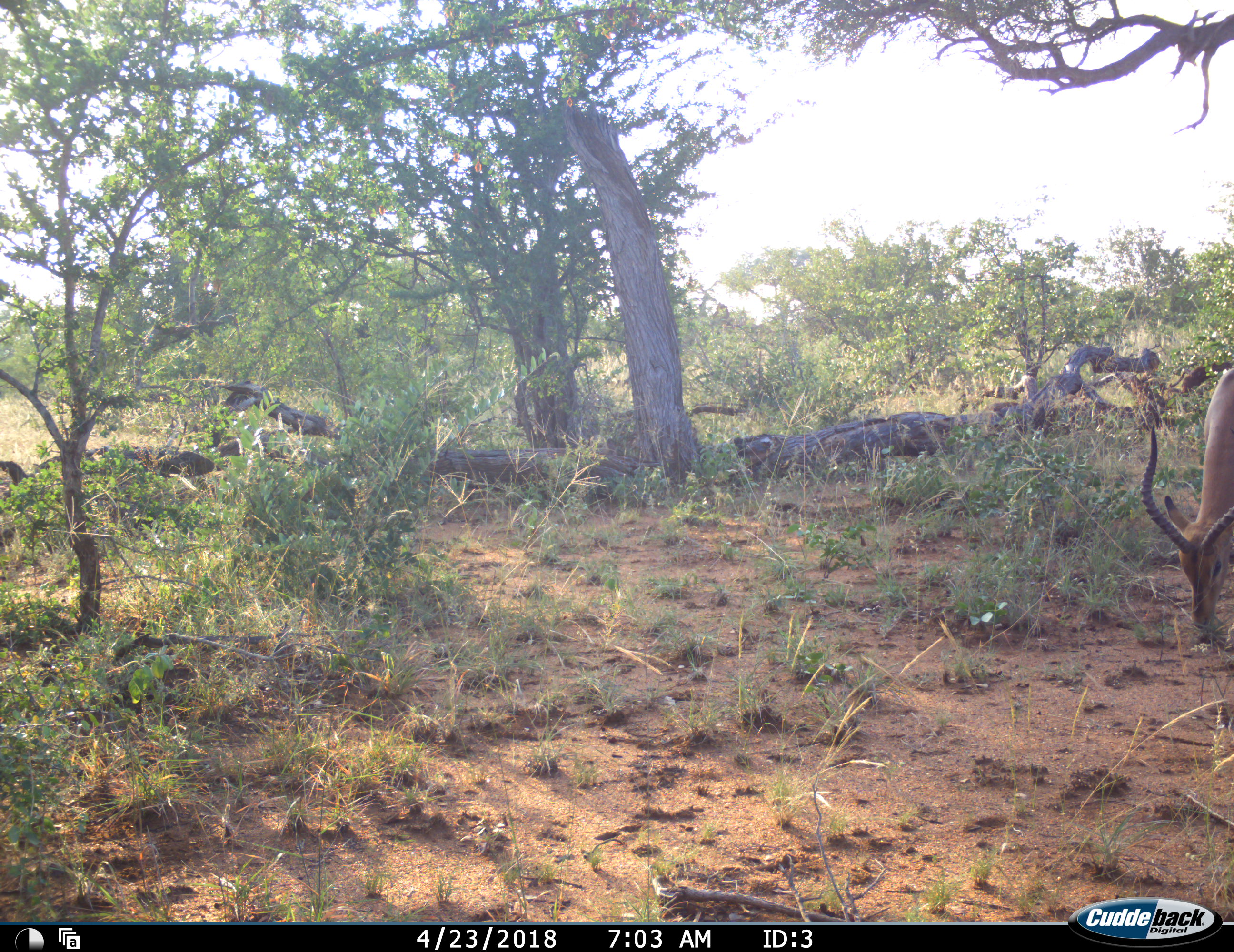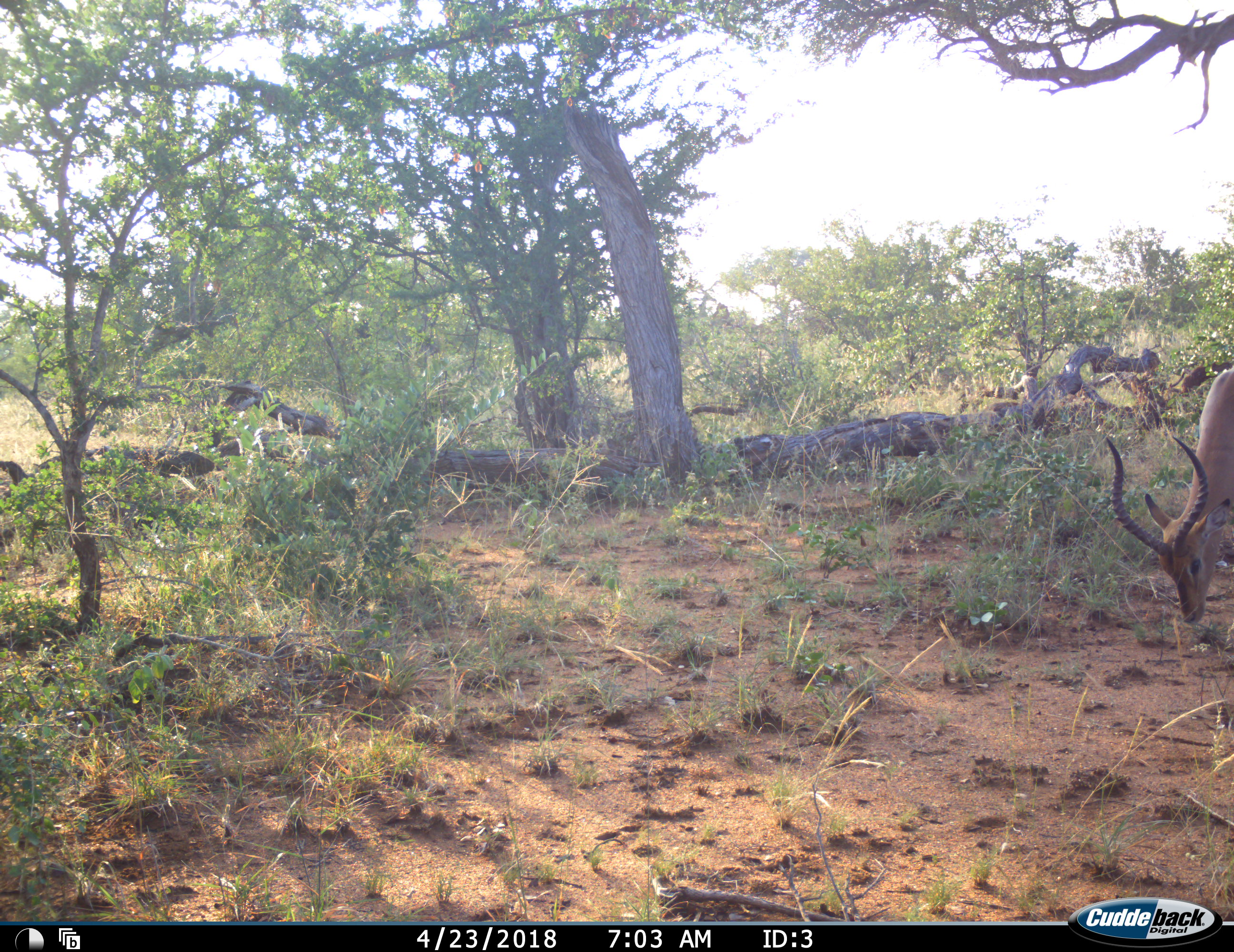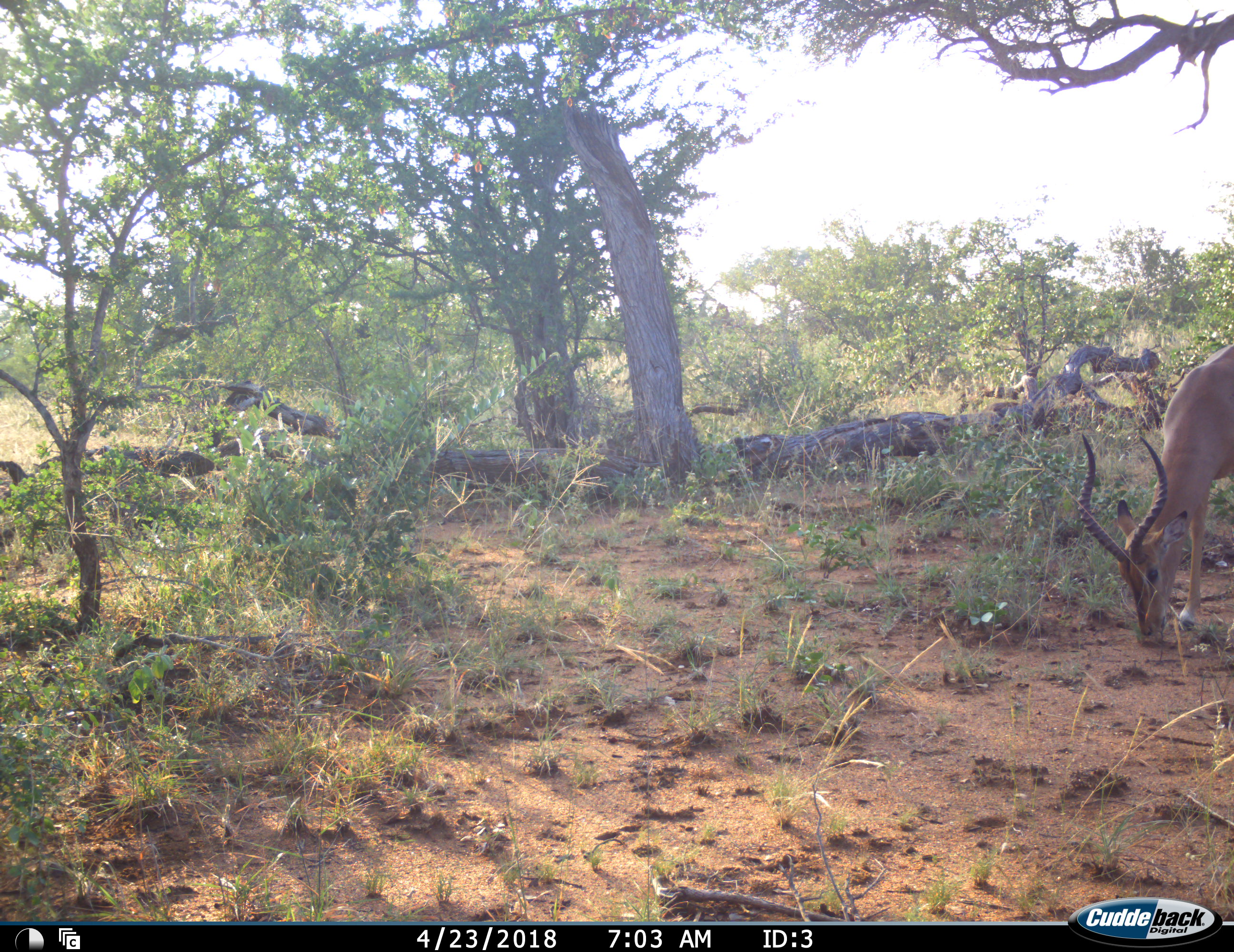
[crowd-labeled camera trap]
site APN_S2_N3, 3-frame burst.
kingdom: Animalia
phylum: Chordata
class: Mammalia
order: Artiodactyla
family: Bovidae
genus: Aepyceros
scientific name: Aepyceros melampus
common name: impala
Impala (Aepyceros melampus), count 1. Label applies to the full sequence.